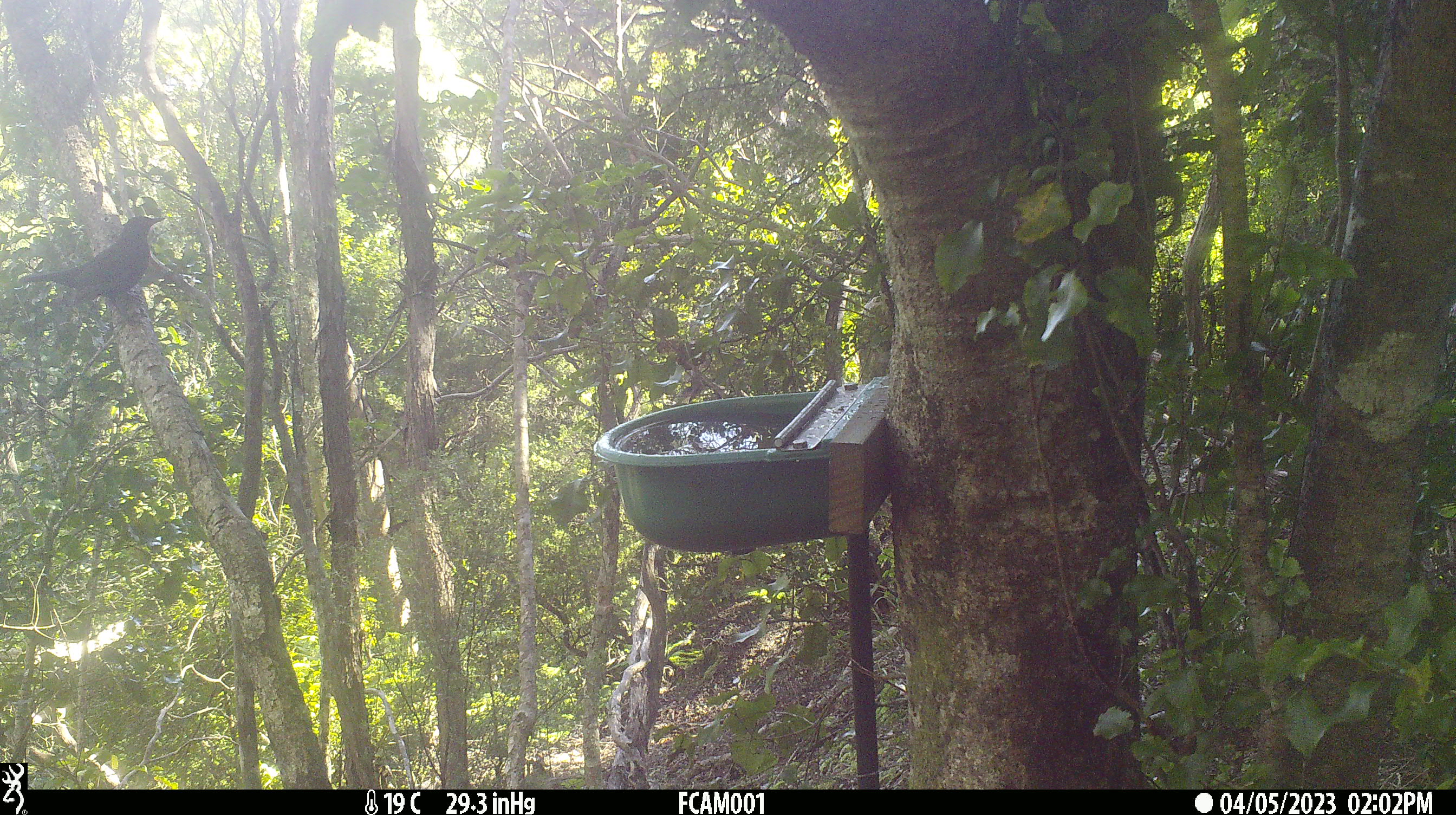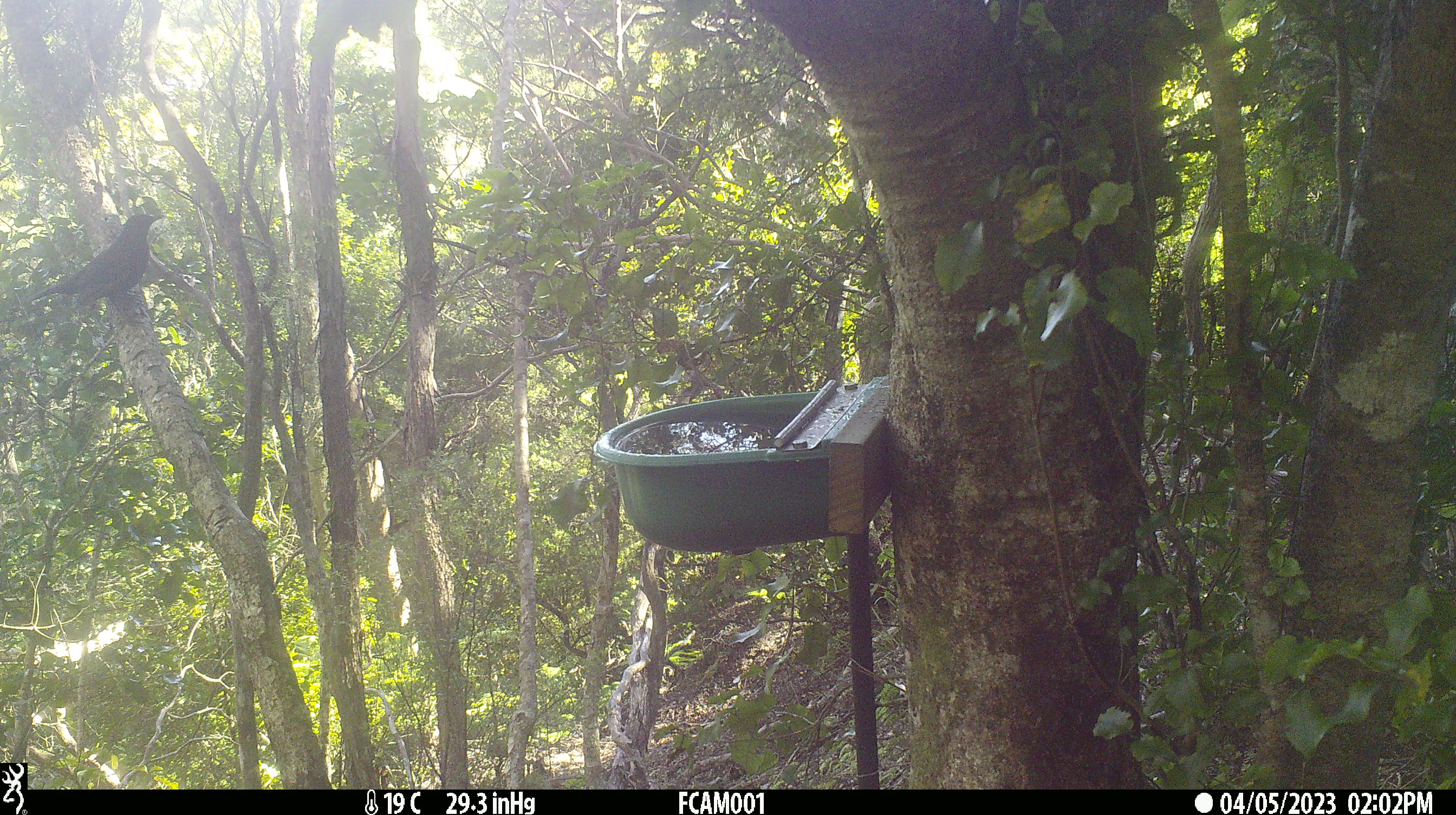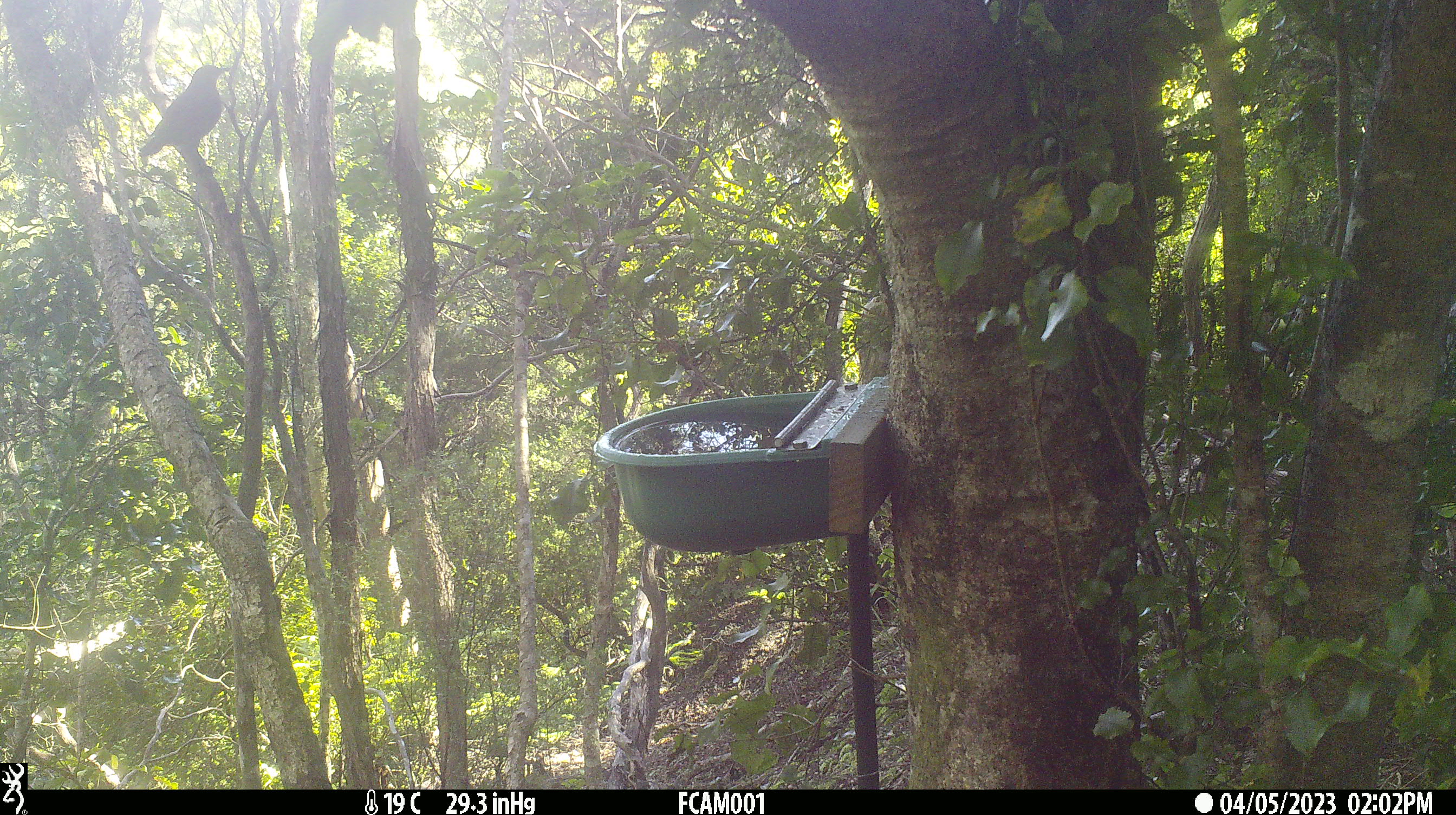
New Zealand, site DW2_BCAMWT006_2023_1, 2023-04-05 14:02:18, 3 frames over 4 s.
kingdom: Animalia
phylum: Chordata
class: Aves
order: Passeriformes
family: Turdidae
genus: Turdus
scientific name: Turdus merula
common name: eurasian blackbird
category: blackbird